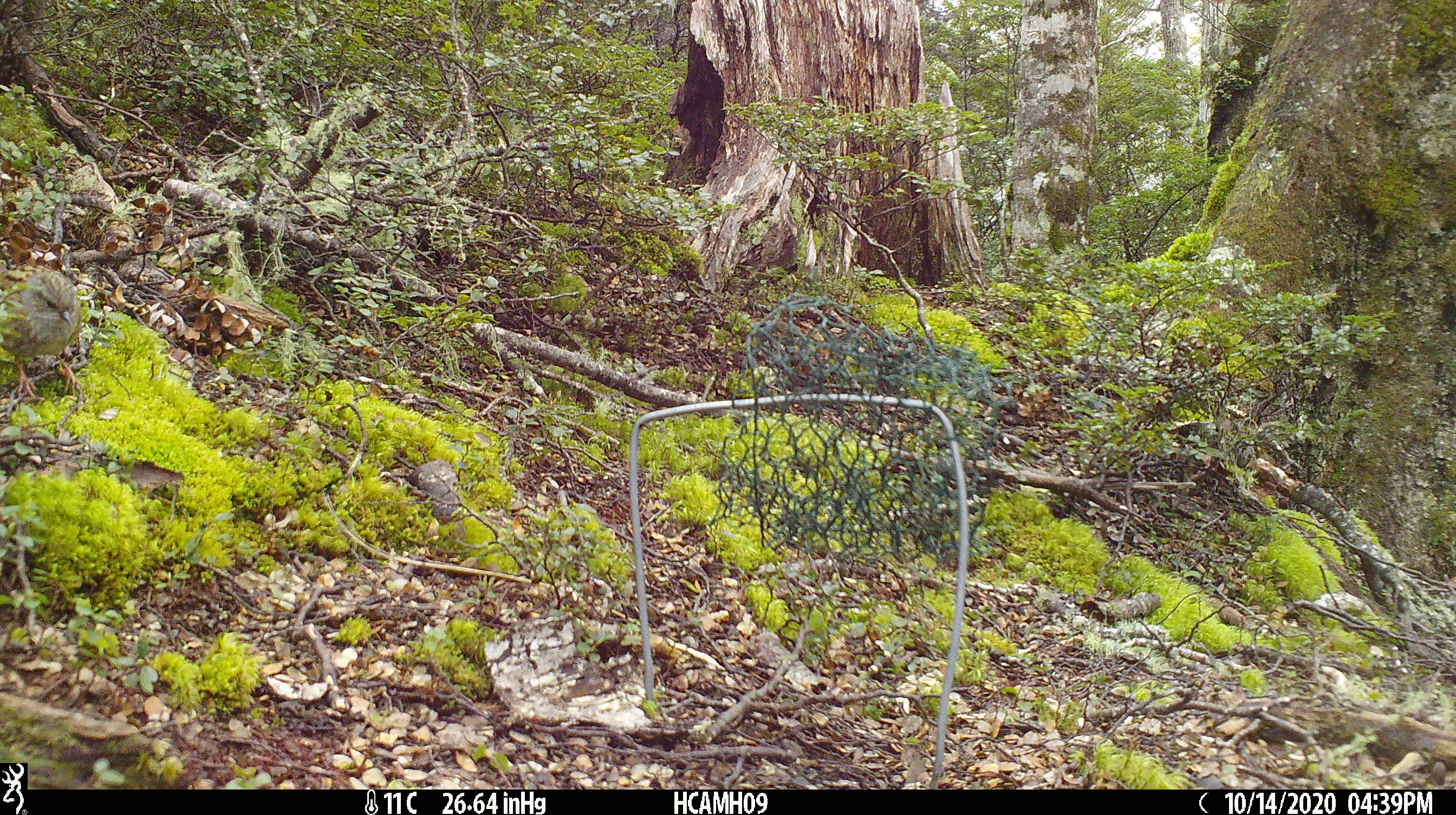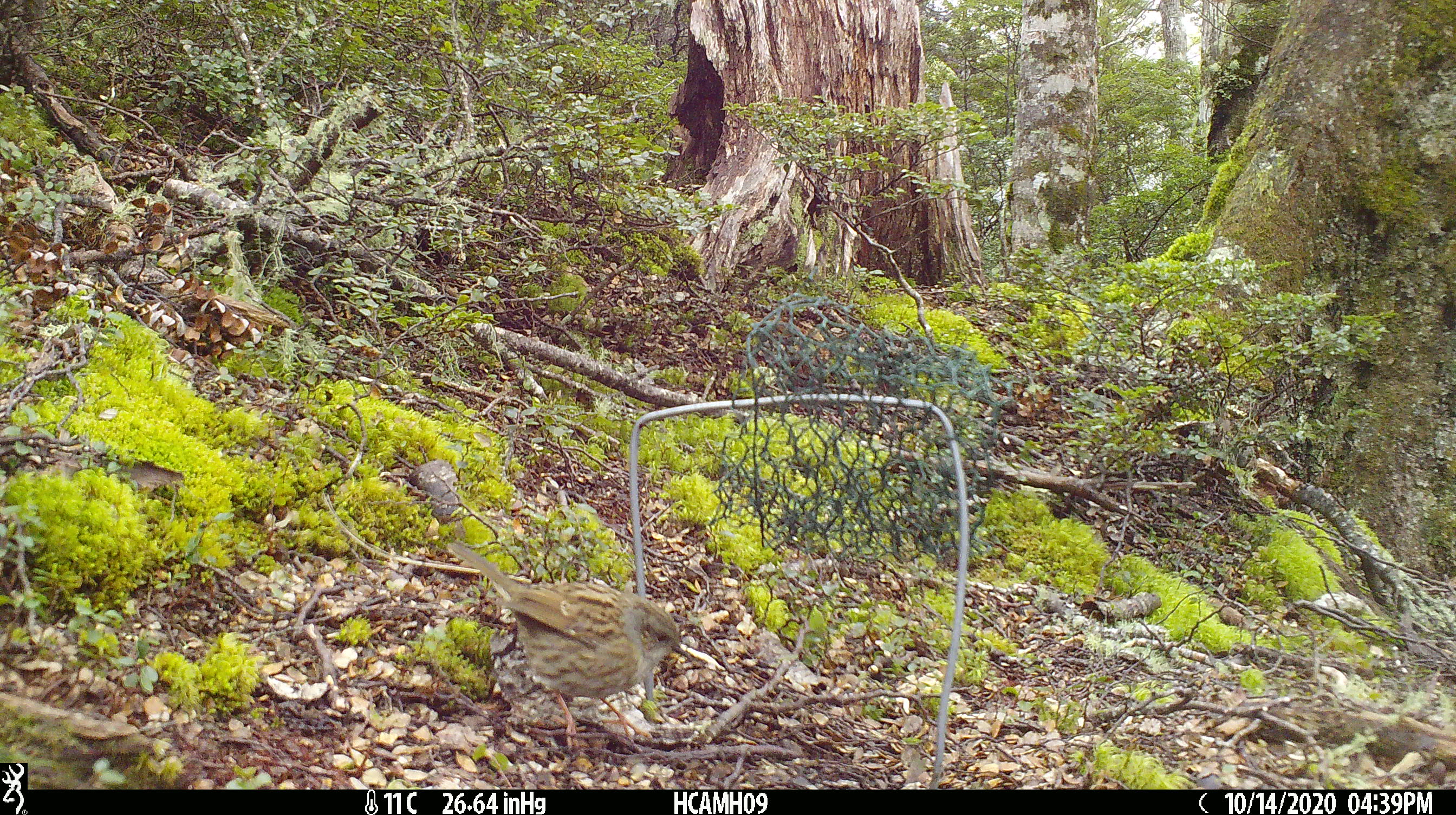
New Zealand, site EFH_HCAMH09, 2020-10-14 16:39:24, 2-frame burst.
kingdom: Animalia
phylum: Chordata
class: Aves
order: Passeriformes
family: Prunellidae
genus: Prunella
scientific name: Prunella modularis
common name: dunnock